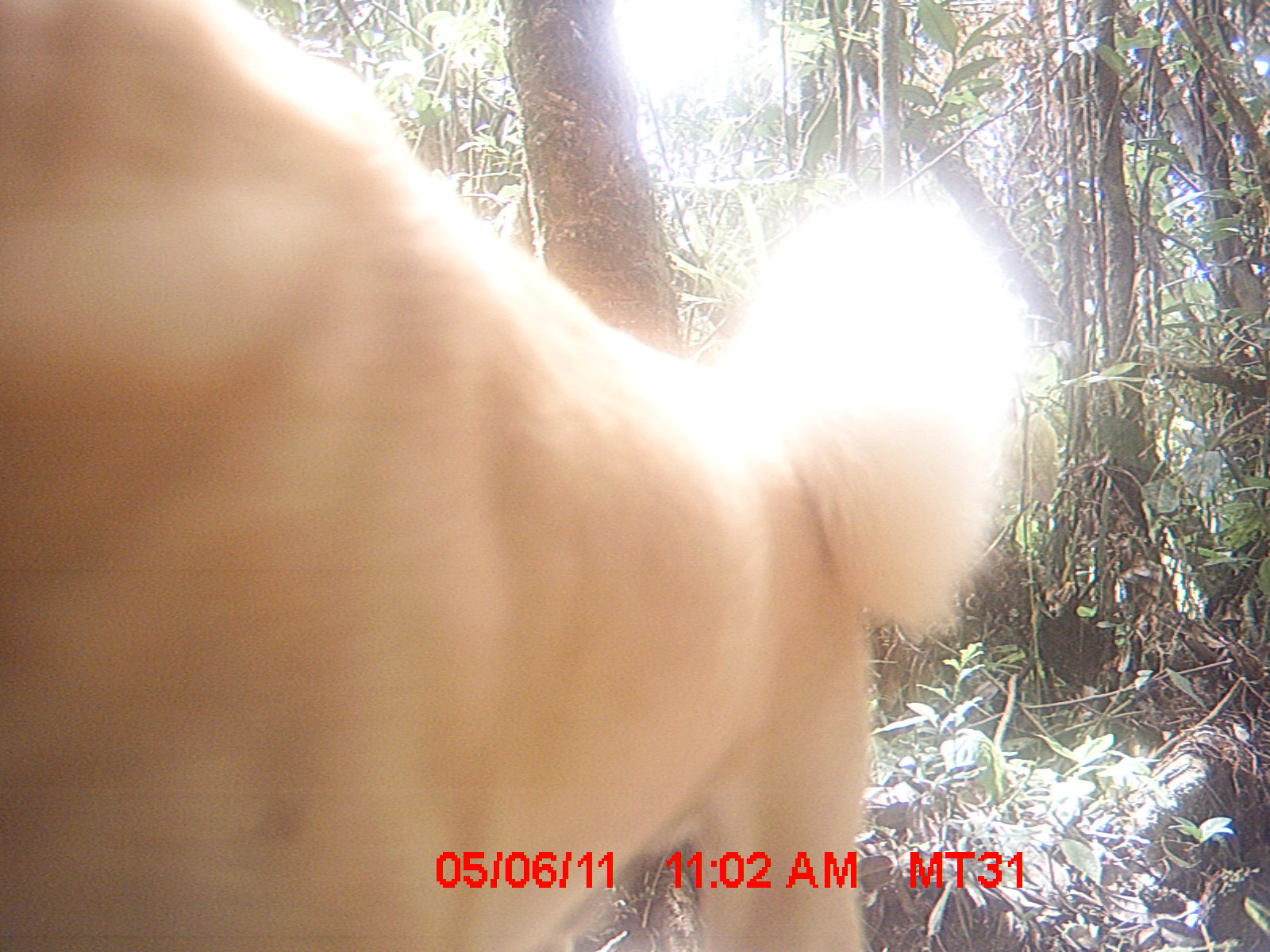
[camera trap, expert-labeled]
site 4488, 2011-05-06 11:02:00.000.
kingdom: Animalia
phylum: Chordata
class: Mammalia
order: Carnivora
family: Canidae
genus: Canis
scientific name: Canis familiaris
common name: domestic dog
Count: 2.